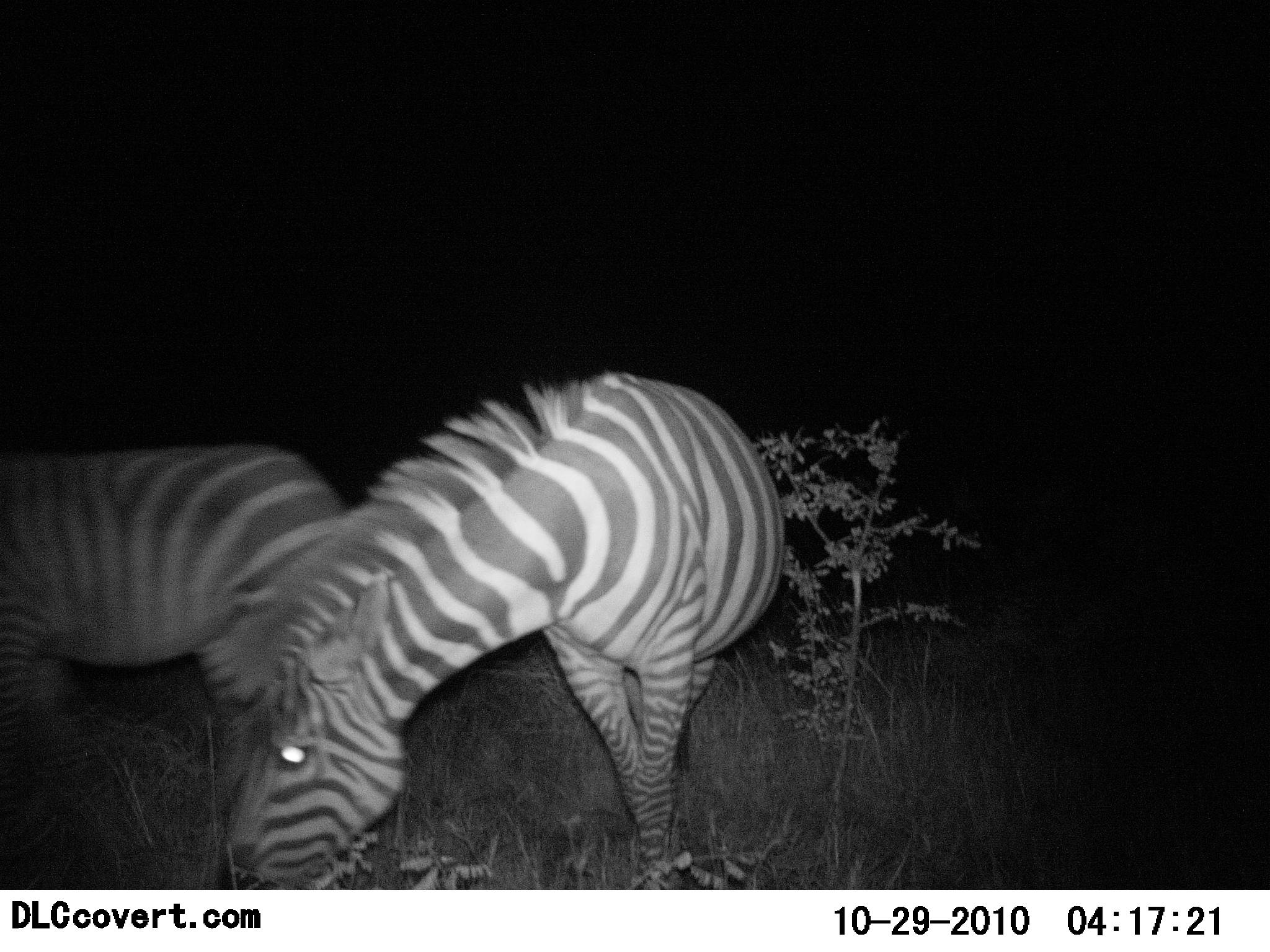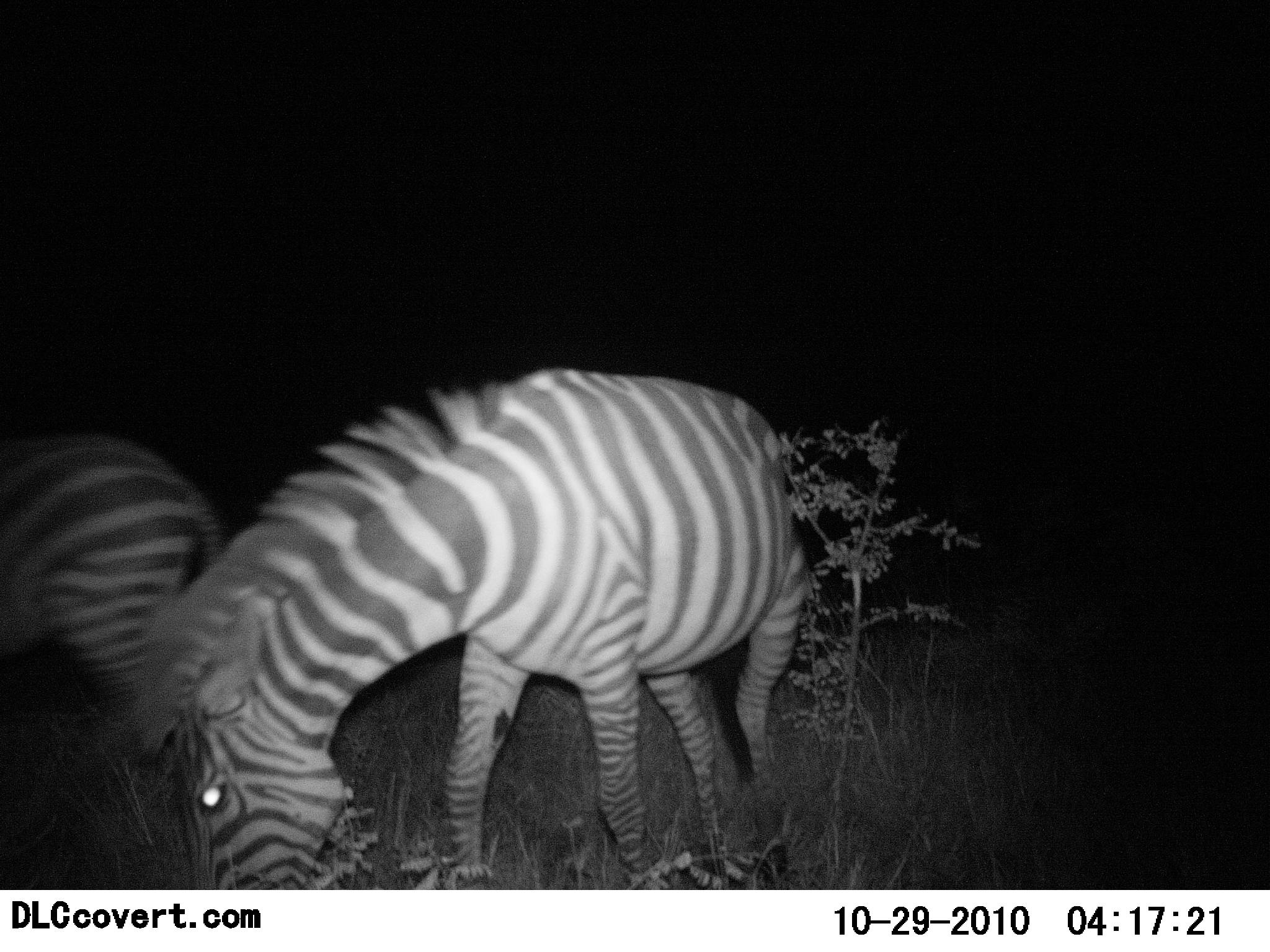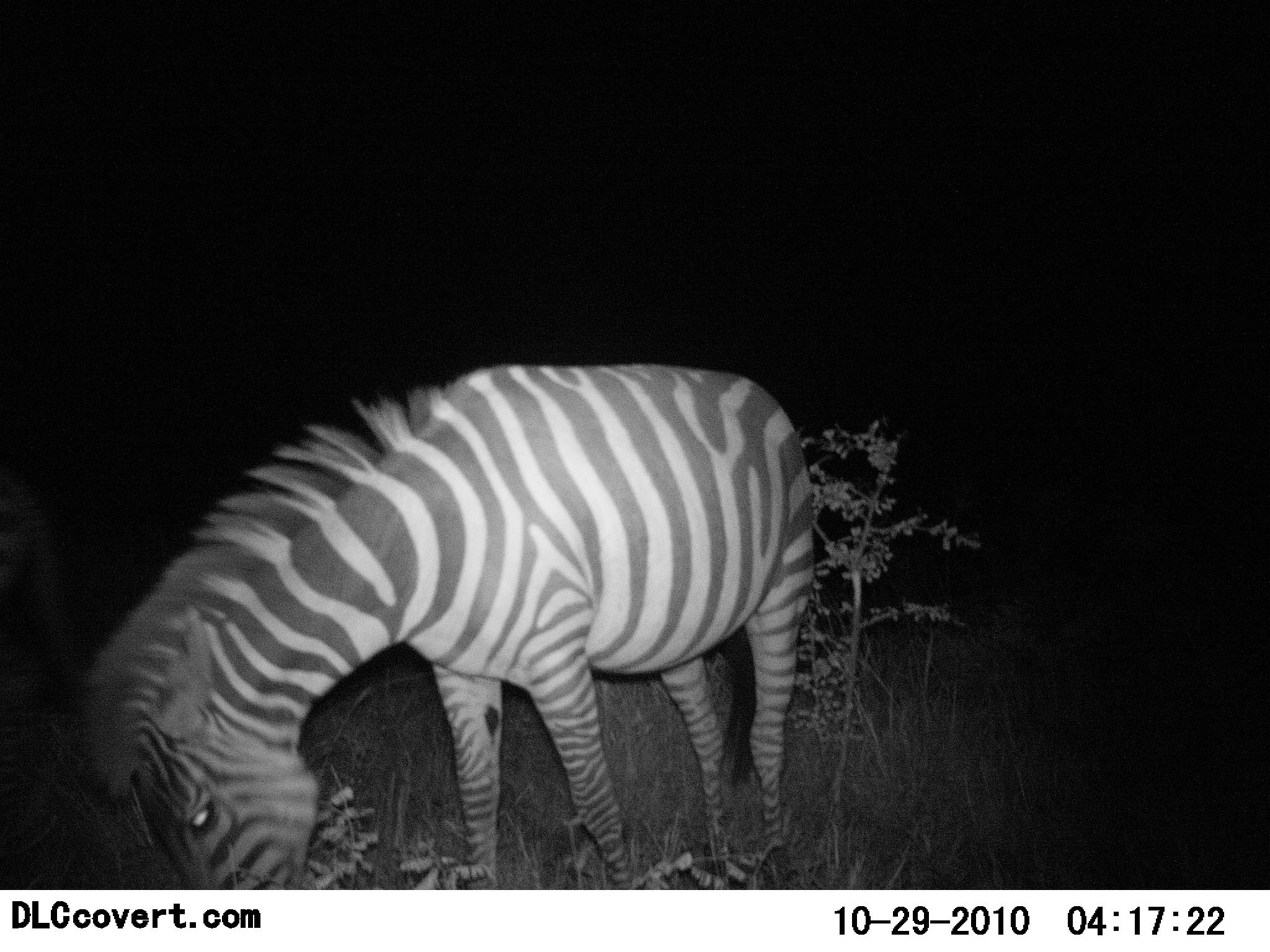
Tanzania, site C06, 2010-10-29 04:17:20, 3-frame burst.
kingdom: Animalia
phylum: Chordata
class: Mammalia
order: Perissodactyla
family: Equidae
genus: Equus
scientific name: Equus quagga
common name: plains zebra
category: zebra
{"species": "zebra (plains zebra) (Equus quagga)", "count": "2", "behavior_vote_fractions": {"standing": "53%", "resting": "0%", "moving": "21%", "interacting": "0%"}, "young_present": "0%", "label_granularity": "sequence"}